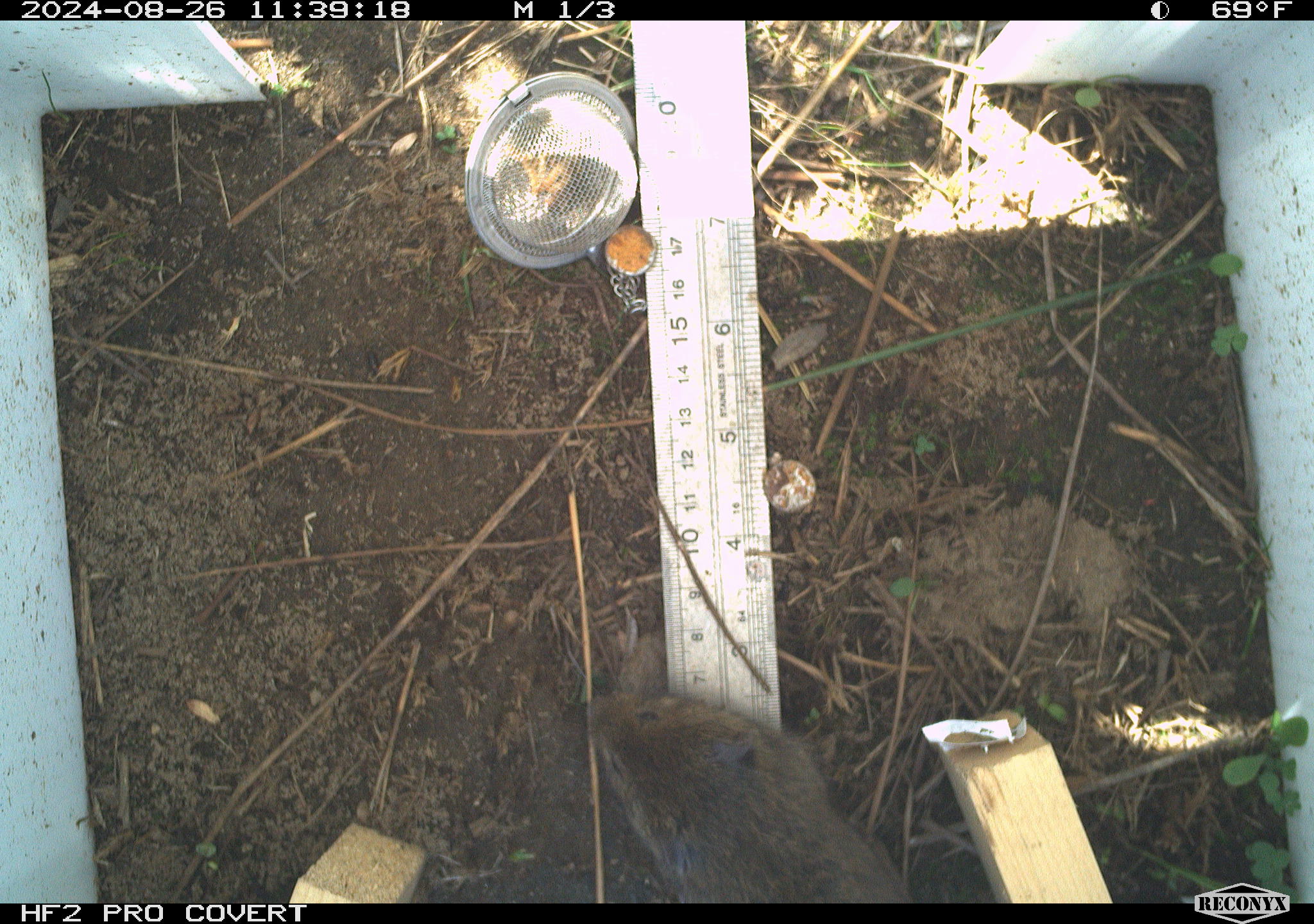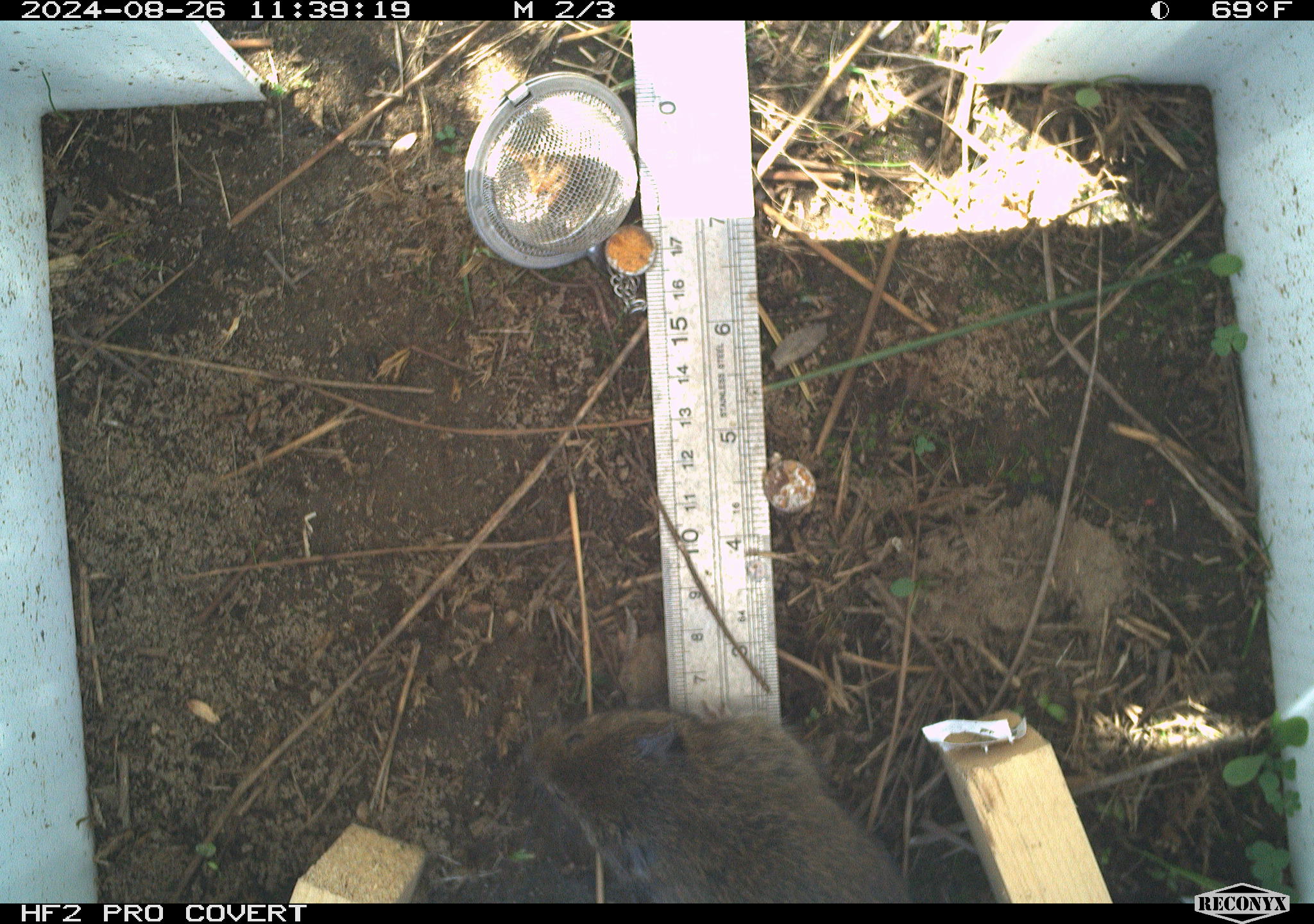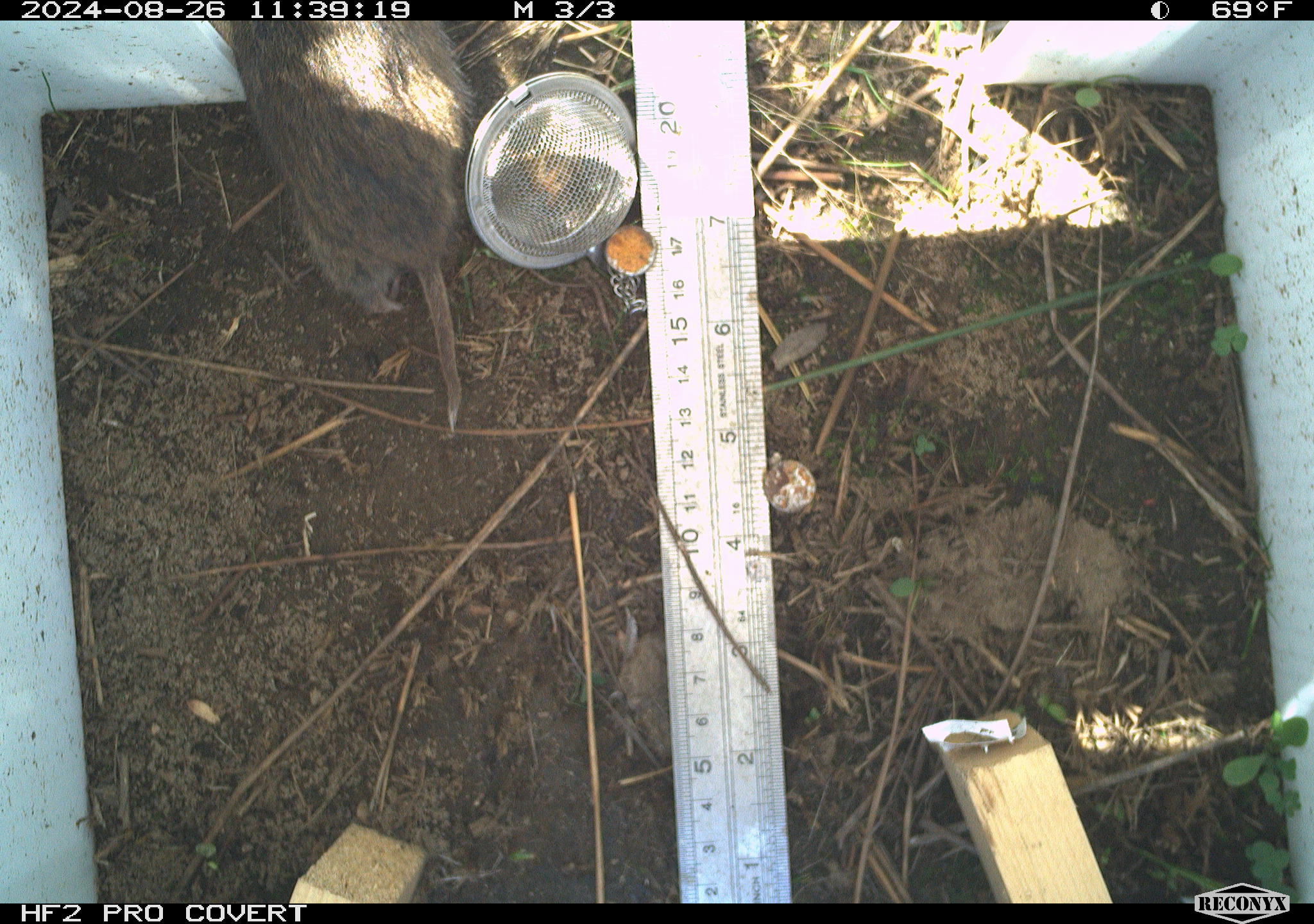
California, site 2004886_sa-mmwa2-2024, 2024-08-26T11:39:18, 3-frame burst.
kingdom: Animalia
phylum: Chordata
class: Mammalia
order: Rodentia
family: Cricetidae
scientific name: Arvicolinae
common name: voles, lemmings, and muskrats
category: arvicolinae subfamily